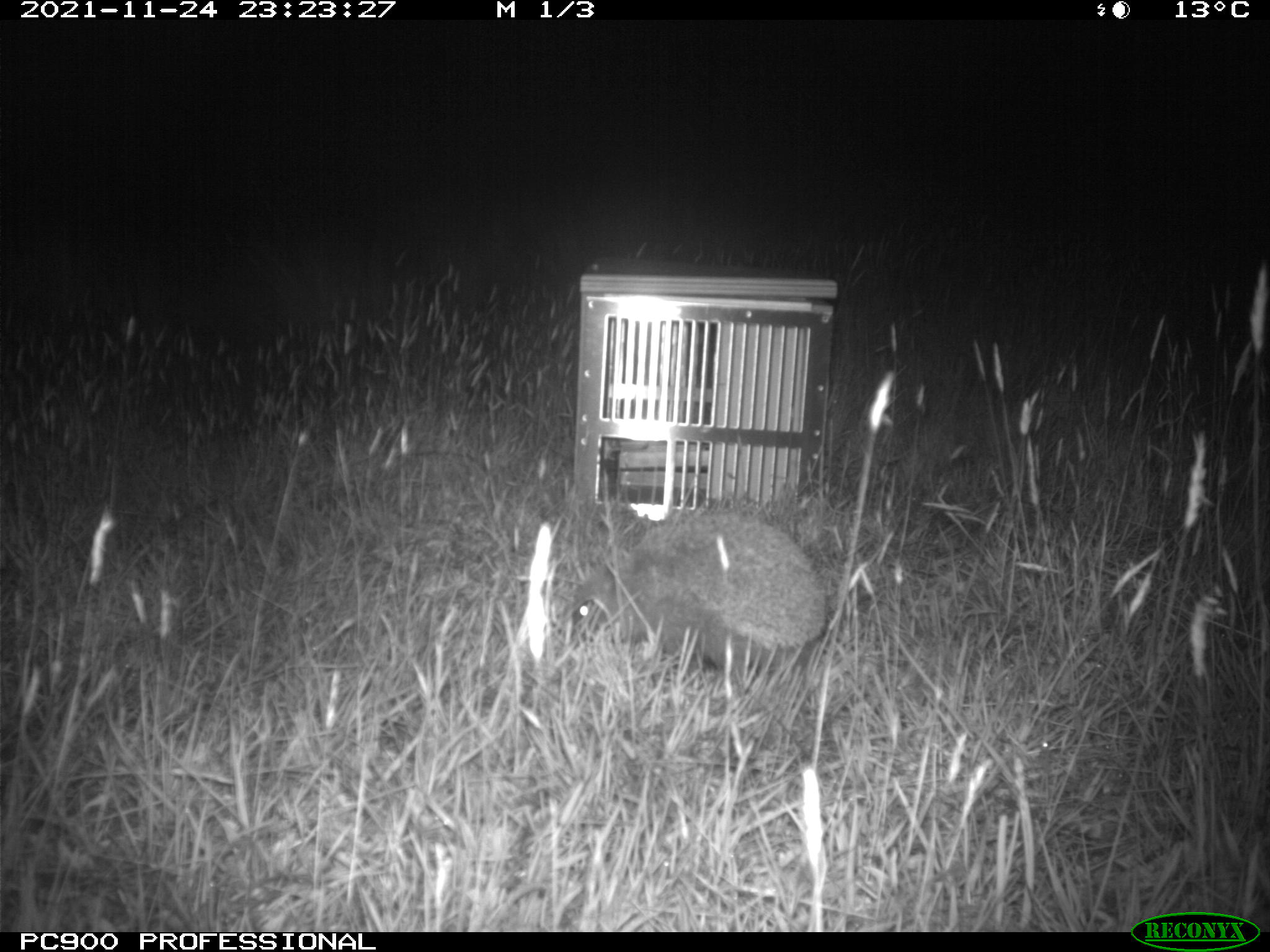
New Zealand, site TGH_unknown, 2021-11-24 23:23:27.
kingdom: Animalia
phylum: Chordata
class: Mammalia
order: Eulipotyphla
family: Erinaceidae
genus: Erinaceus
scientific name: Erinaceus europaeus europaeus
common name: european hedgehog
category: hedgehog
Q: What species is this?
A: Hedgehog (european hedgehog) (Erinaceus europaeus europaeus).